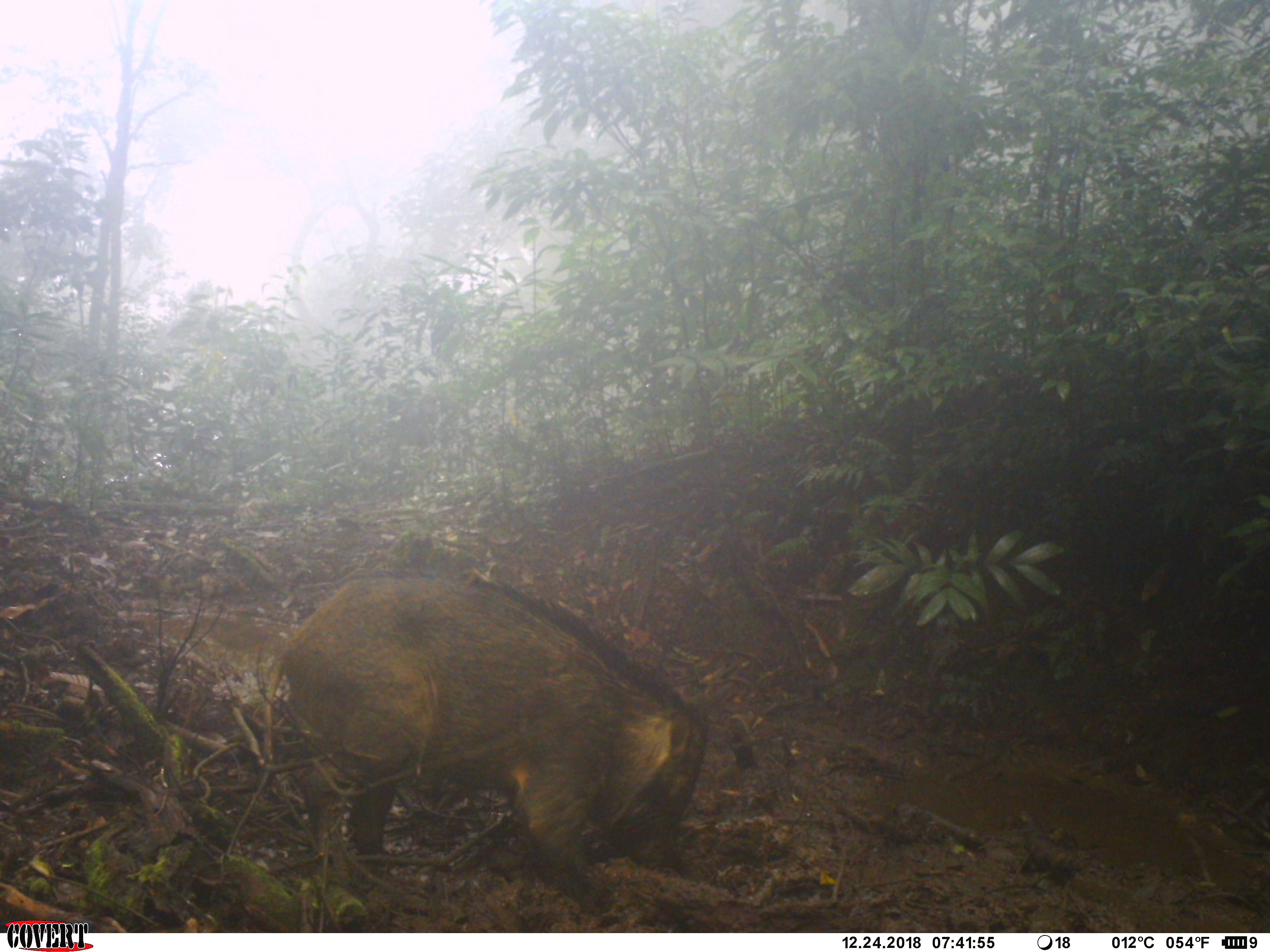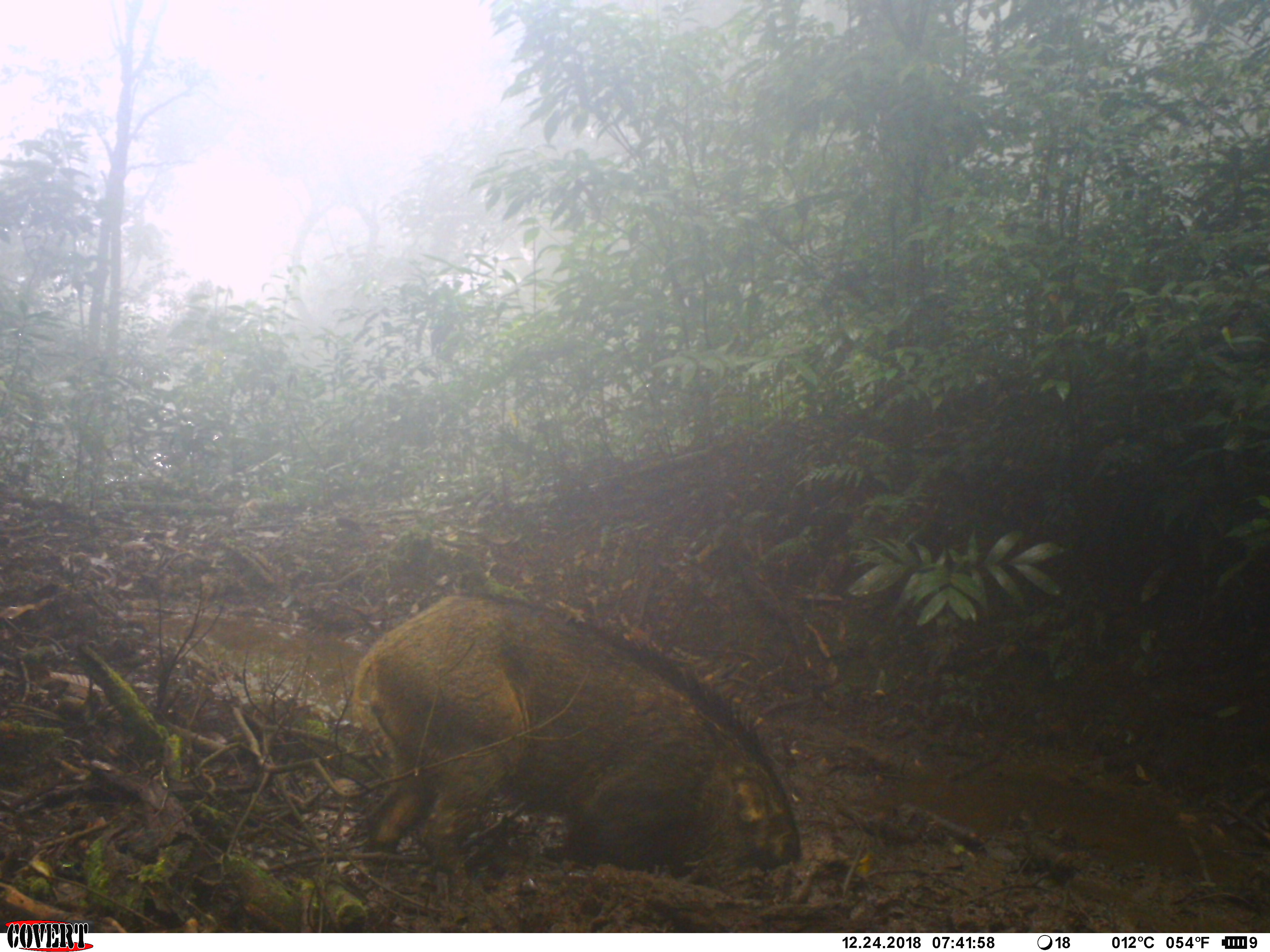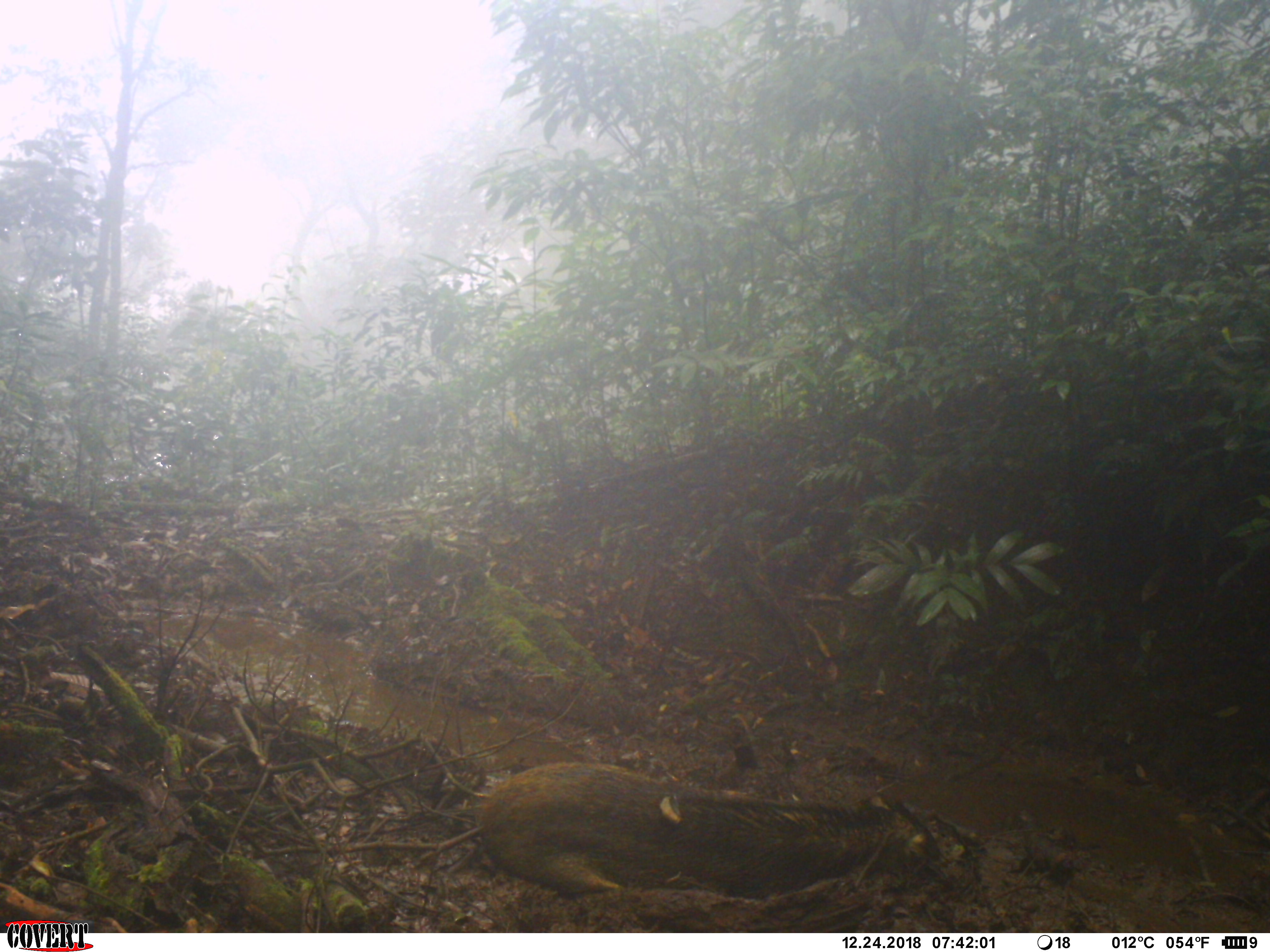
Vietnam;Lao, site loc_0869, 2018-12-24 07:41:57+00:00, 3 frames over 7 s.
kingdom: Animalia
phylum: Chordata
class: Mammalia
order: Artiodactyla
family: Suidae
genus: Sus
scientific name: Sus scrofa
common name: eurasian wild pig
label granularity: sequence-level